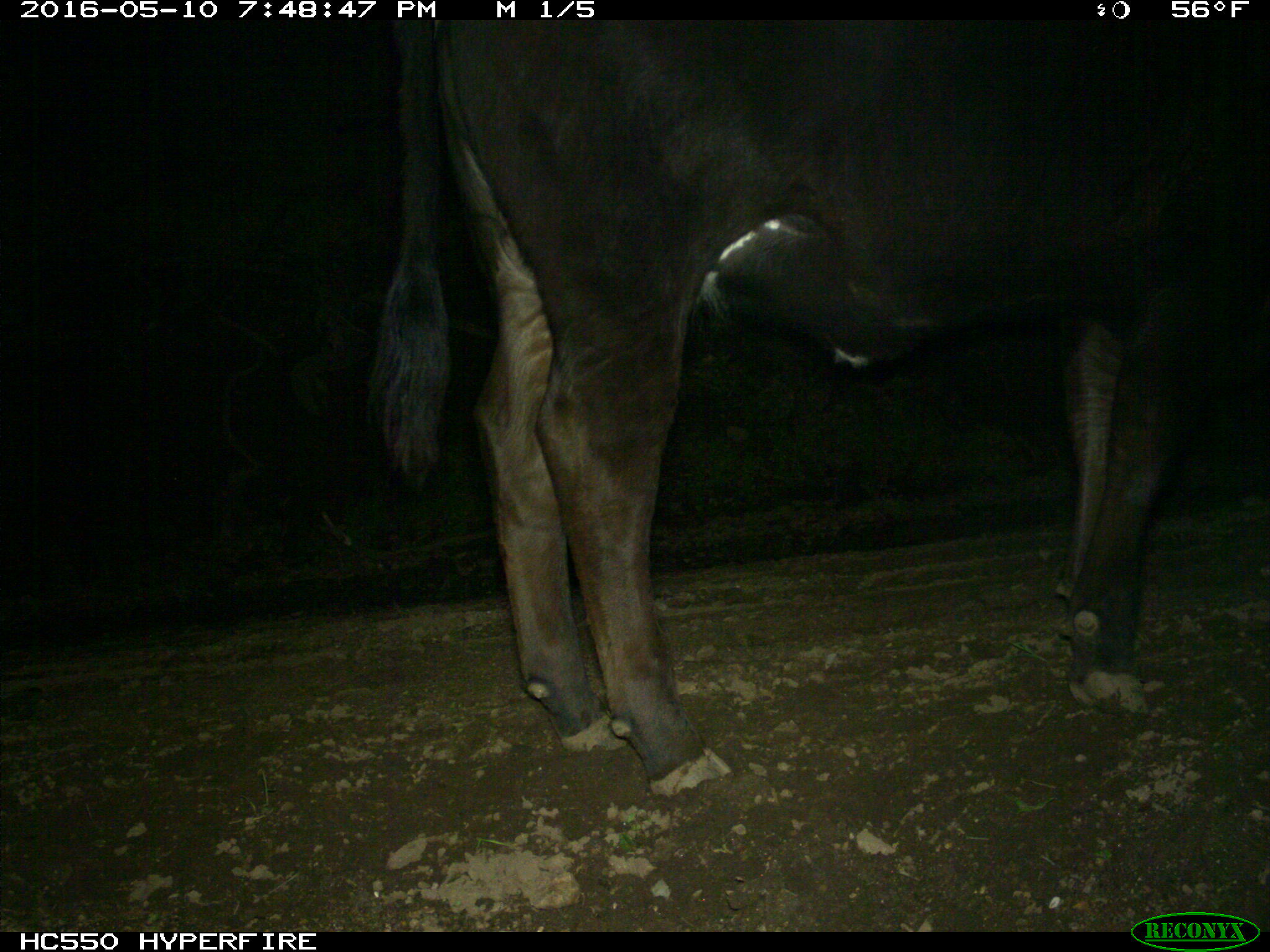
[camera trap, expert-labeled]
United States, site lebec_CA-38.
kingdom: Animalia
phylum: Chordata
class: Mammalia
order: Artiodactyla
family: Bovidae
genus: Bos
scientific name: Bos taurus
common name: domestic cow